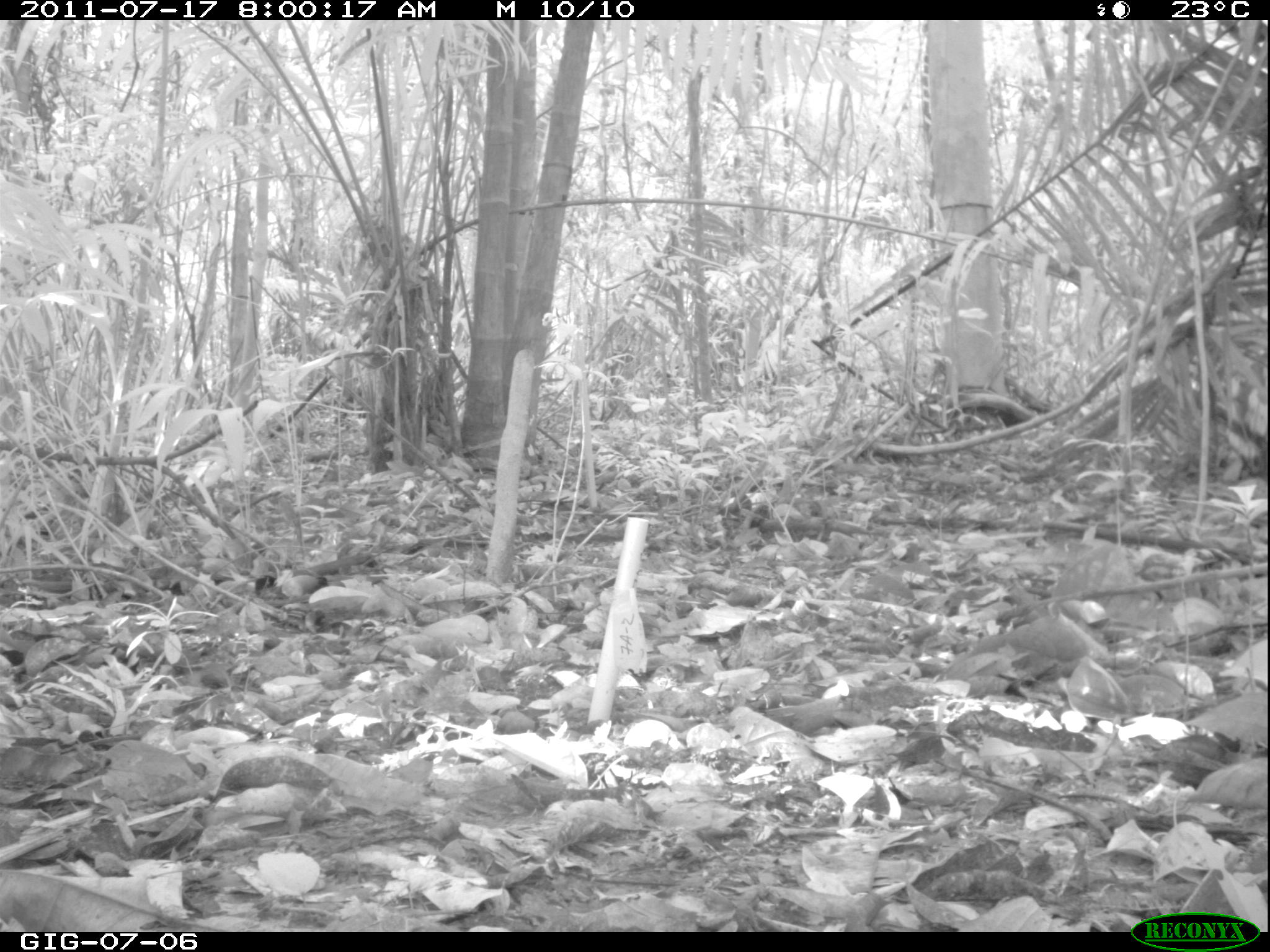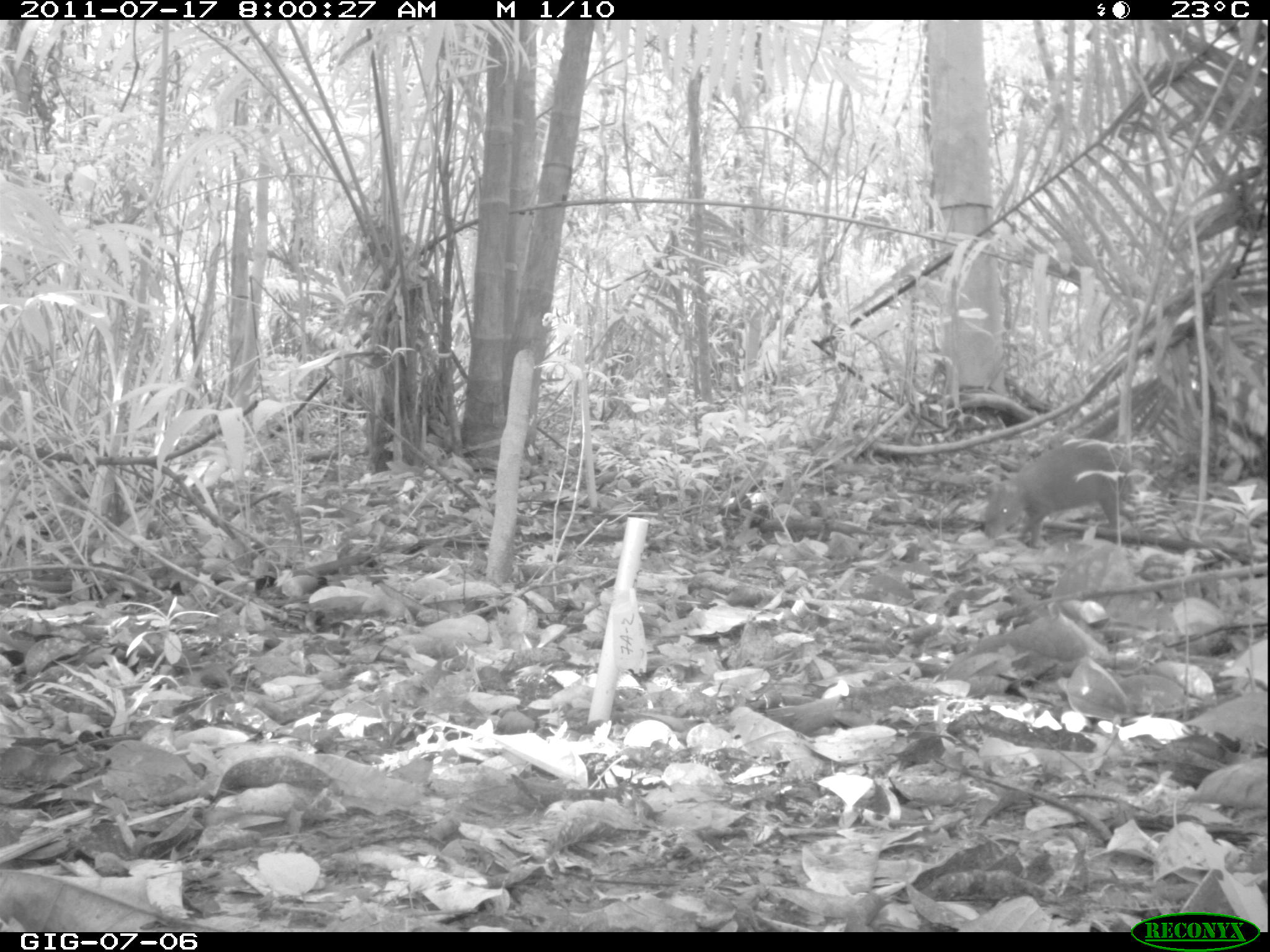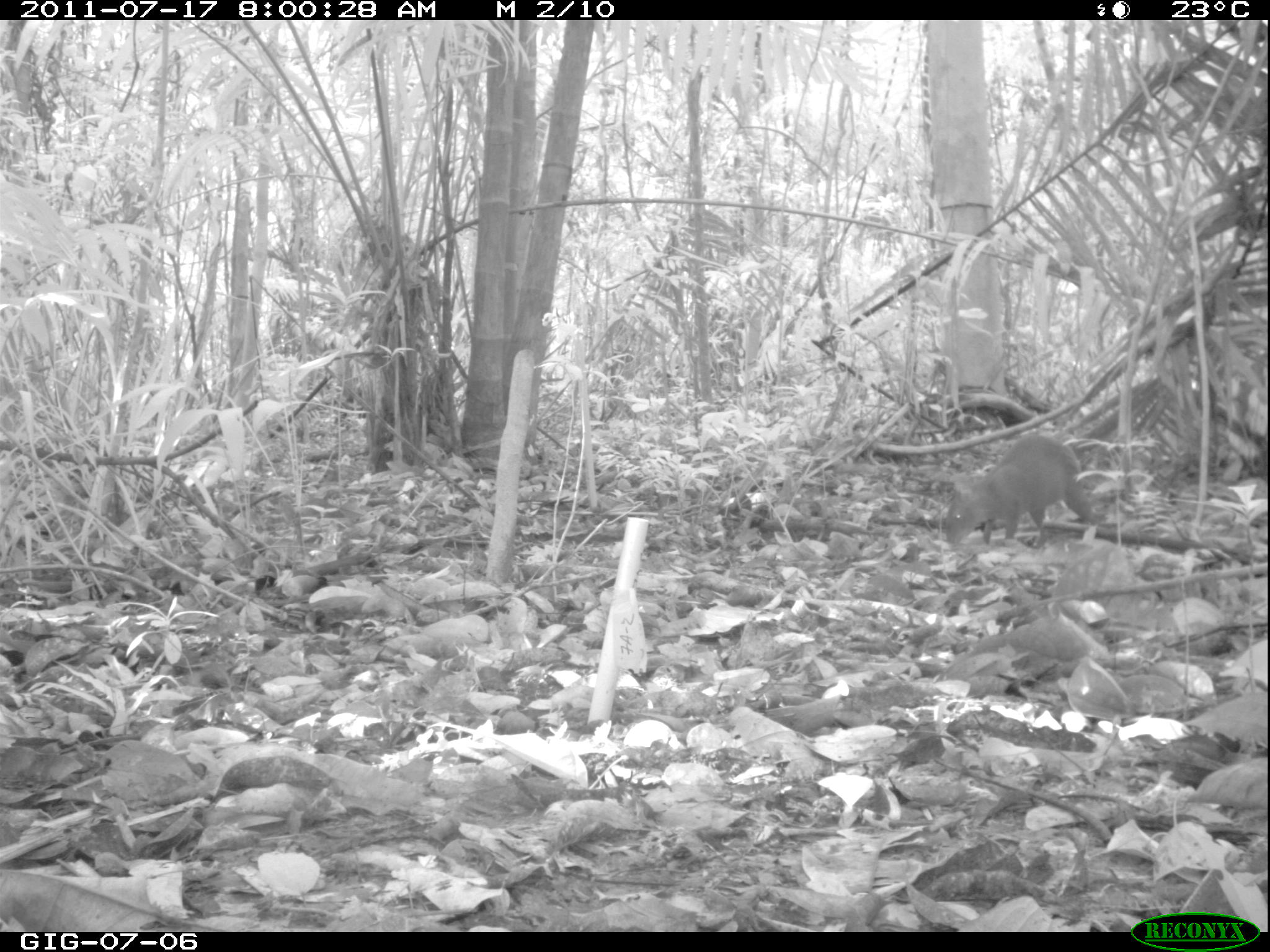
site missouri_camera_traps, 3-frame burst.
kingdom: Animalia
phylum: Chordata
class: Mammalia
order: Rodentia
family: Dasyproctidae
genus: Dasyprocta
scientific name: Dasyprocta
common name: agouti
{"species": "agouti (Dasyprocta)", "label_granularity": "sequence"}